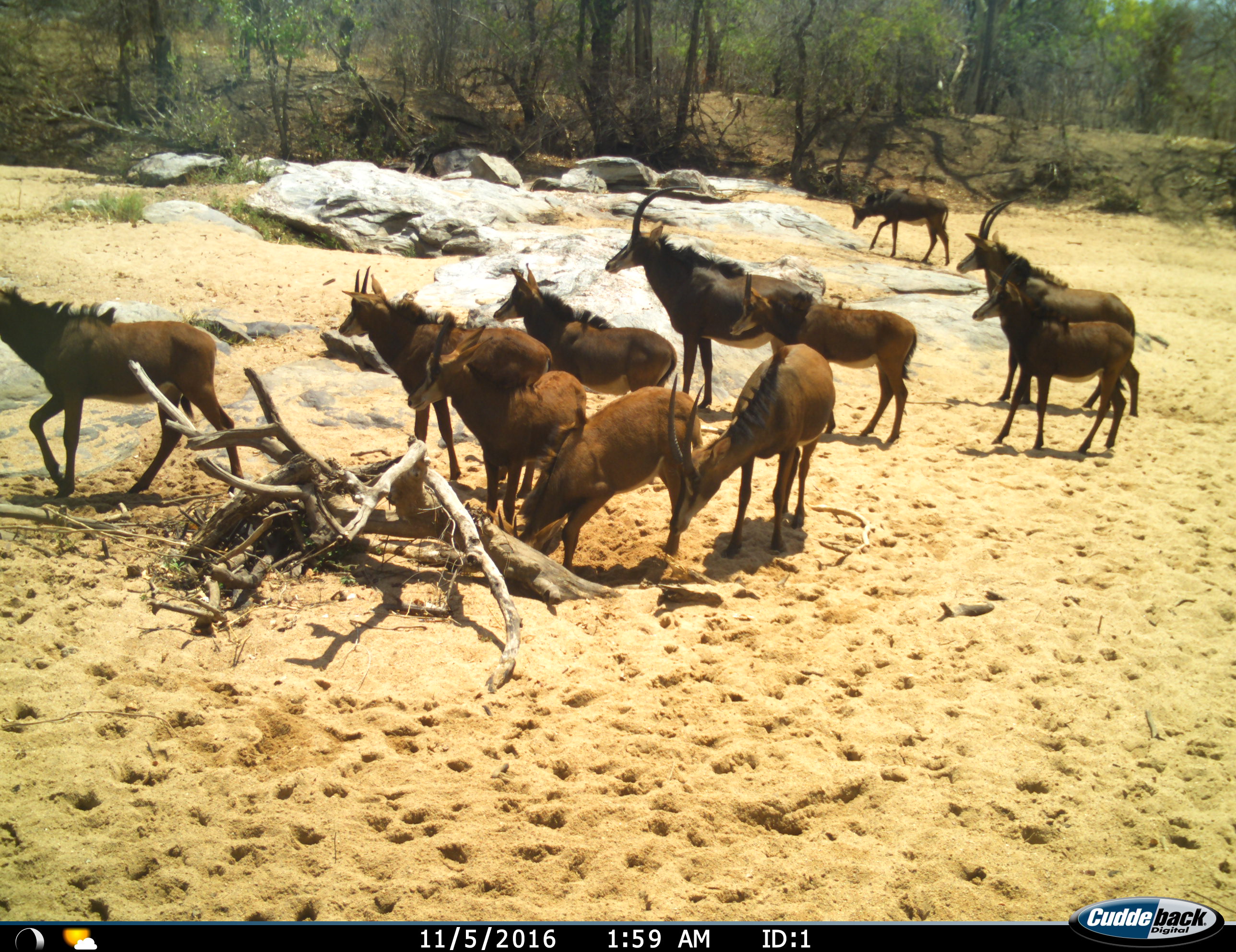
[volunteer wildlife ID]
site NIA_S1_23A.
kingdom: Animalia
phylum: Chordata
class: Mammalia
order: Artiodactyla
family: Bovidae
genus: Hippotragus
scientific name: Hippotragus niger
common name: sable antelope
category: sable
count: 11-50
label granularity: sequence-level